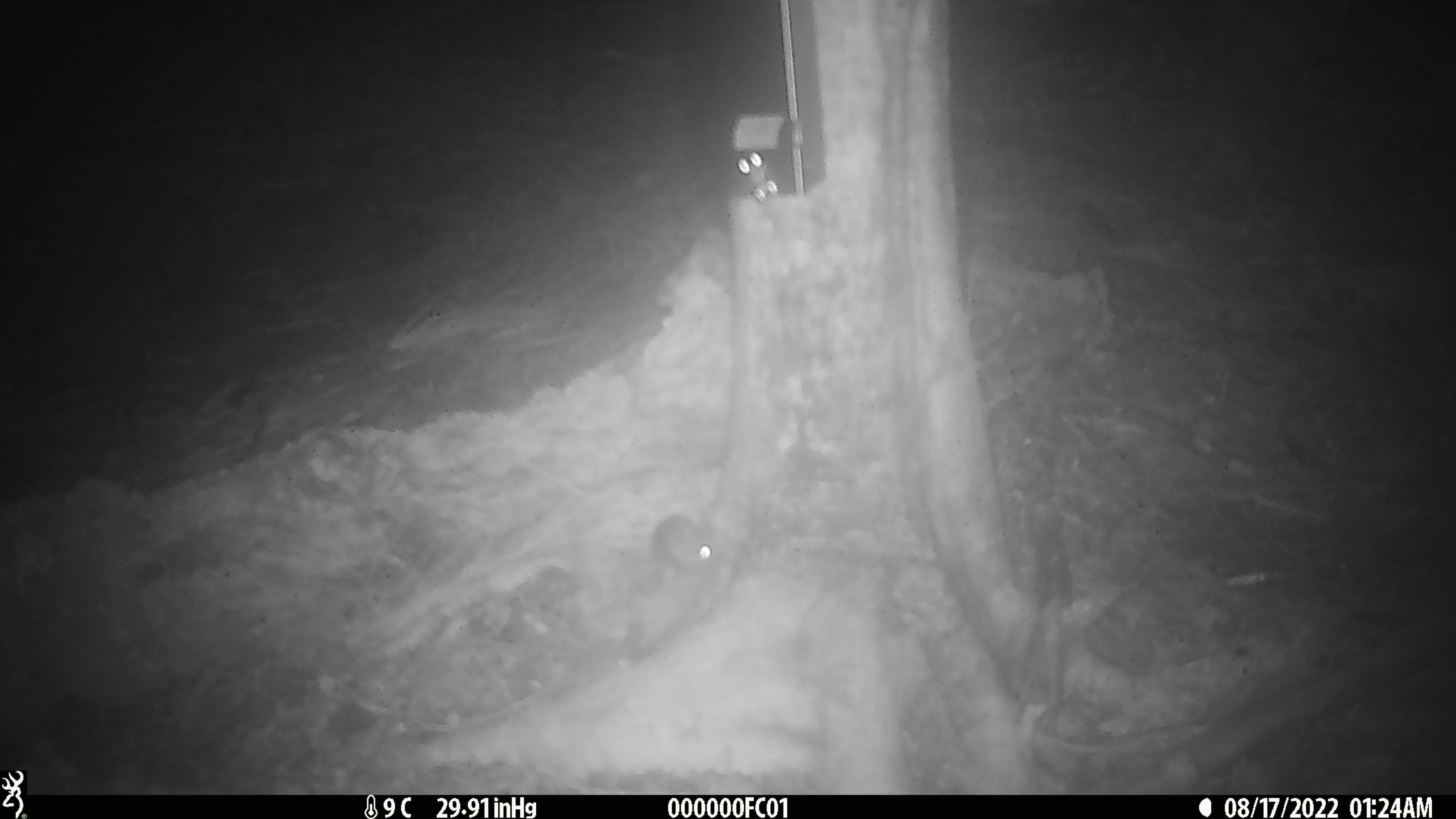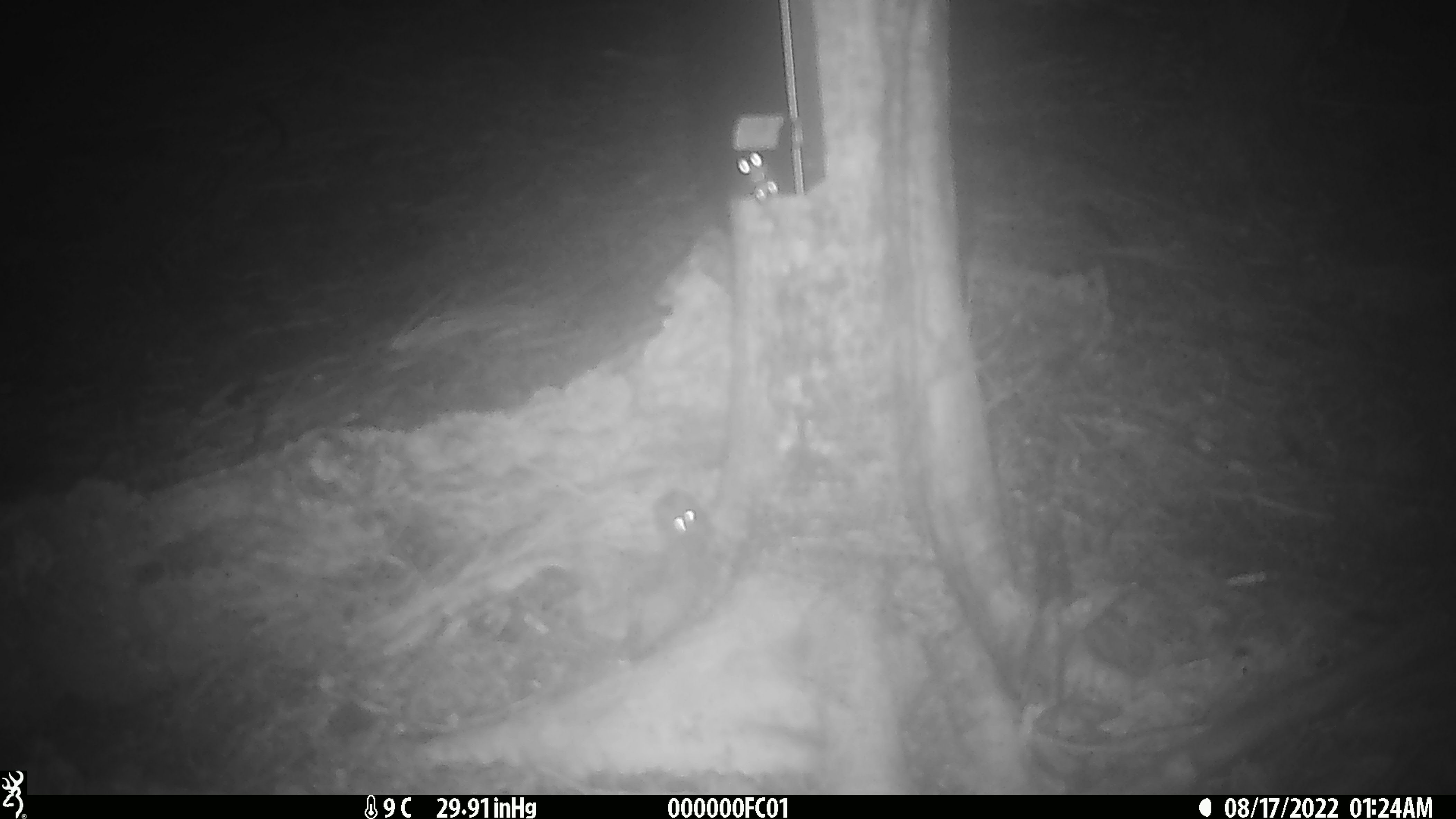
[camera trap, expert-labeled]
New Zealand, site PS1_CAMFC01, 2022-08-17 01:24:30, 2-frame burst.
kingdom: Animalia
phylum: Chordata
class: Mammalia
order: Rodentia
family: Muridae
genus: Mus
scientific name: Mus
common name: mouse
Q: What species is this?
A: Mouse (Mus).